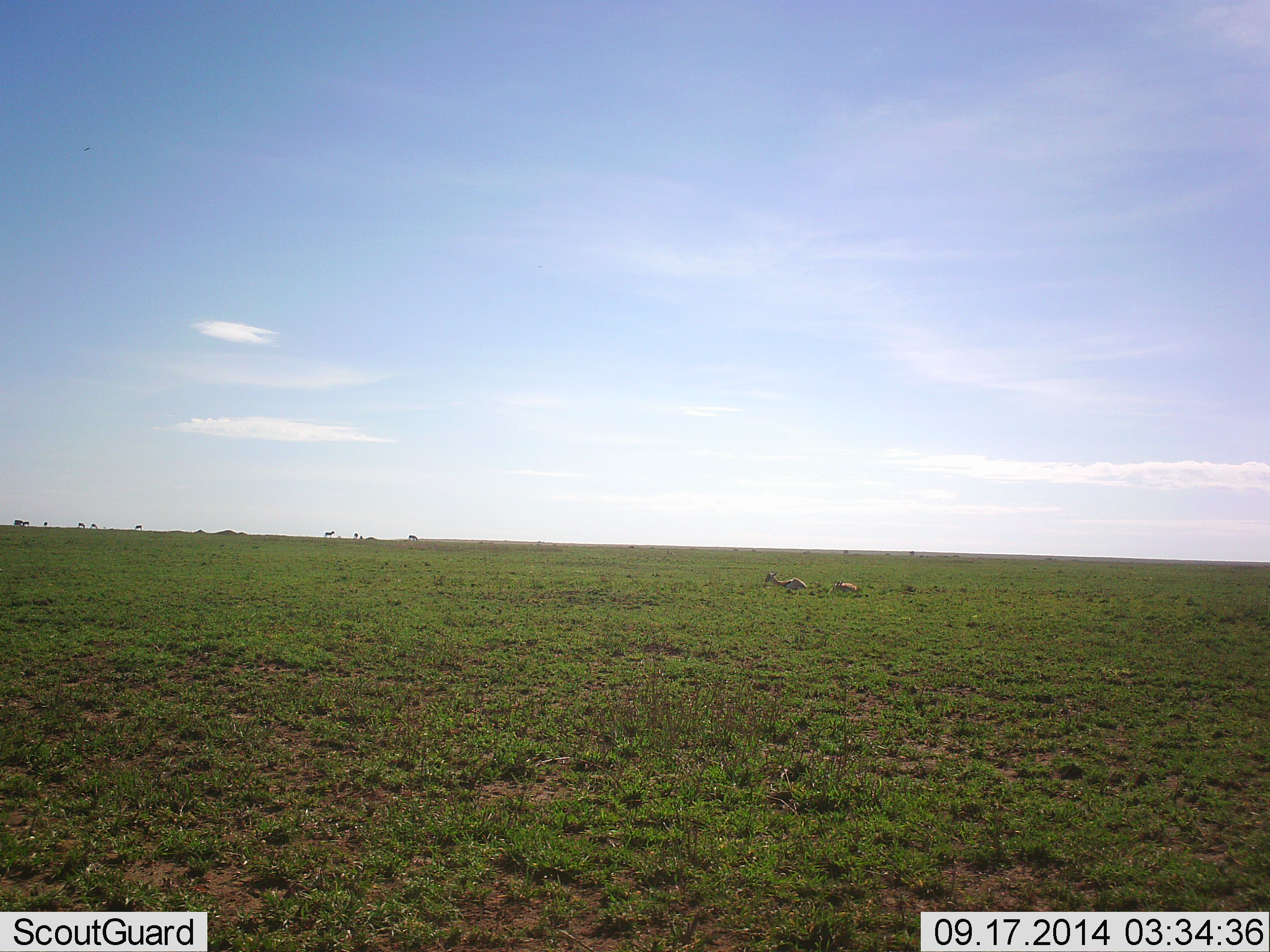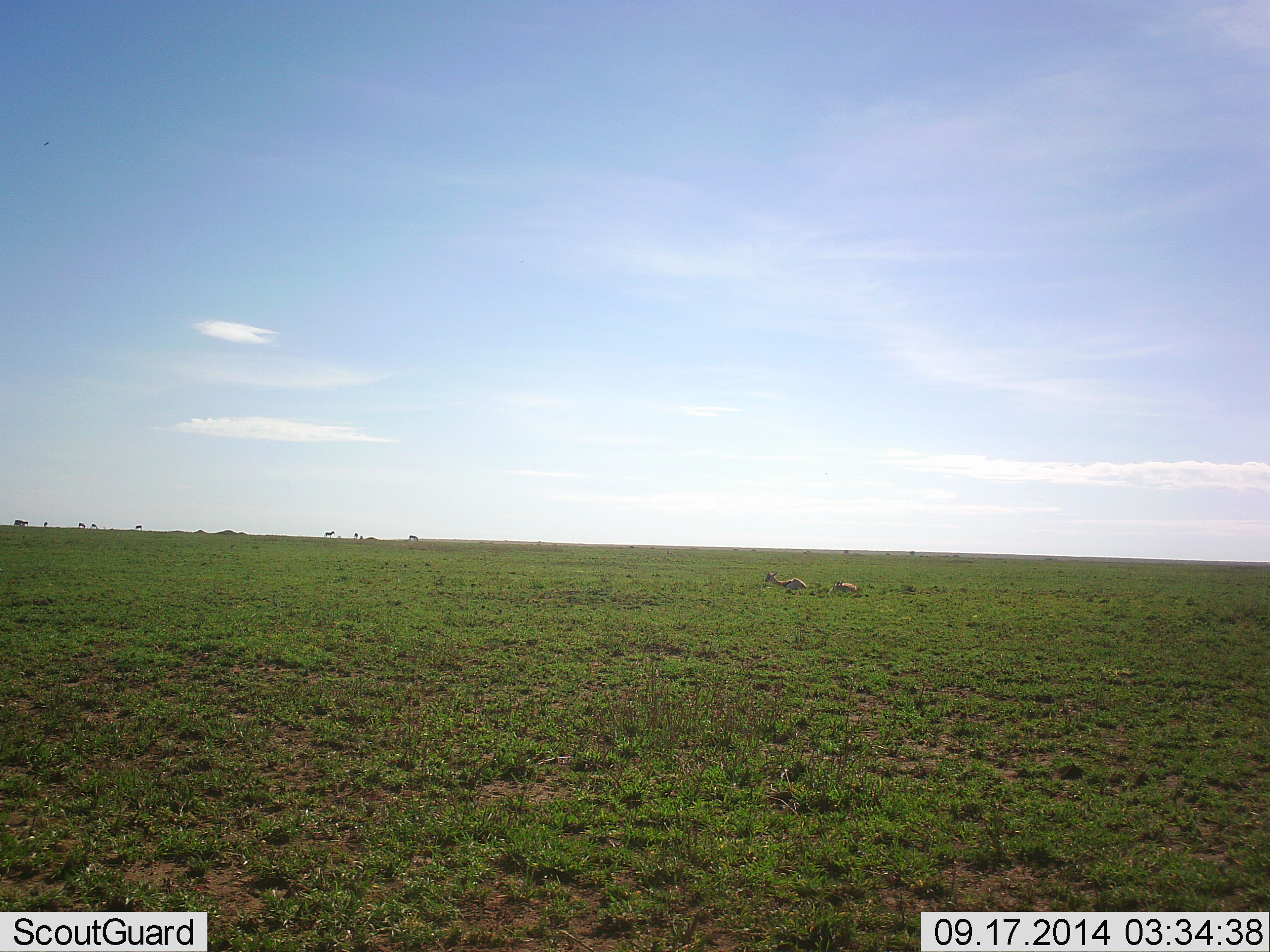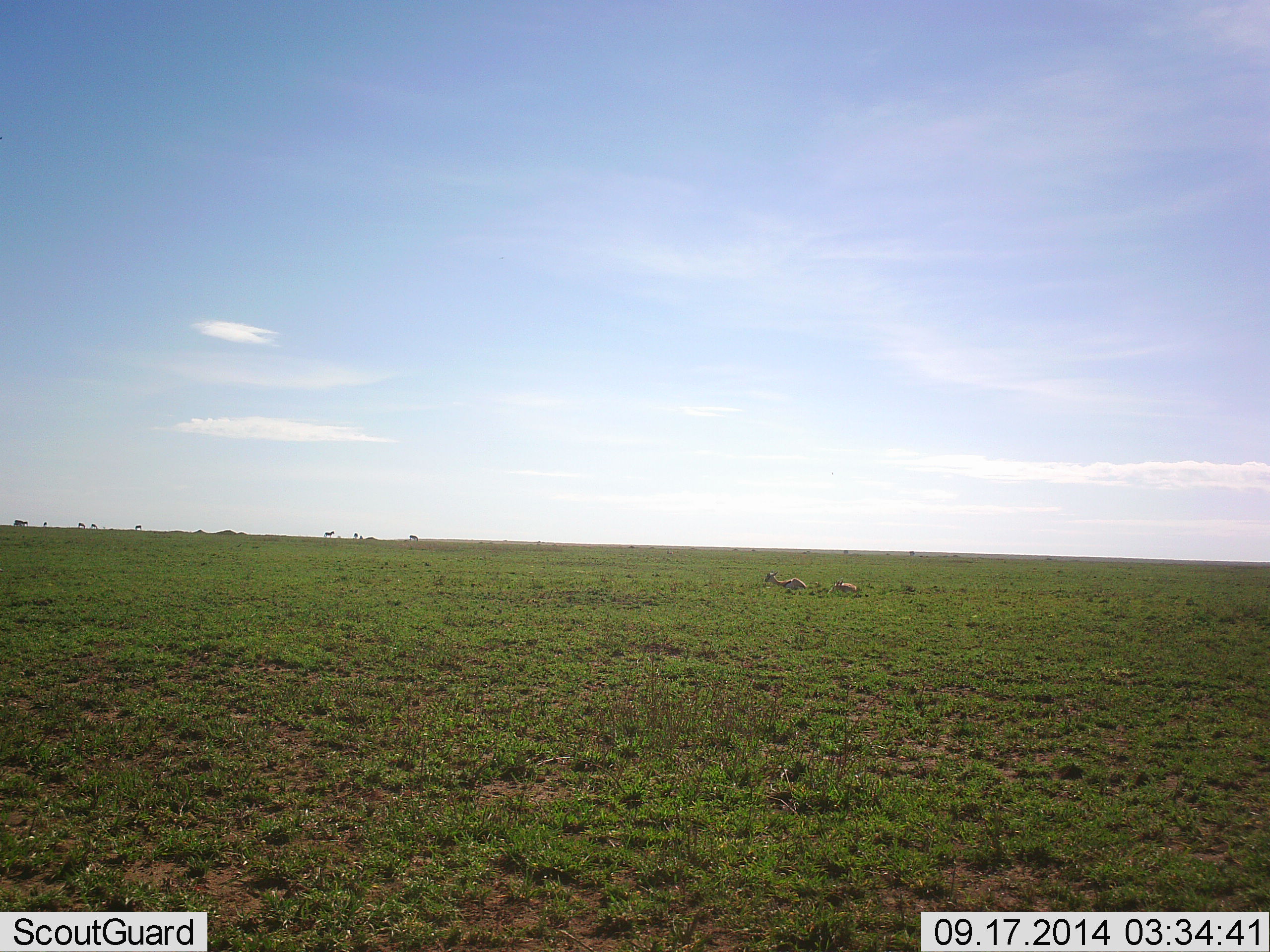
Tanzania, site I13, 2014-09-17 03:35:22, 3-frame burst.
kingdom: Animalia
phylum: Chordata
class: Mammalia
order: Artiodactyla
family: Bovidae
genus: Eudorcas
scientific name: Eudorcas thomsonii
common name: thomson's gazelle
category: gazellethomsons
Gazellethomsons (thomson's gazelle) (Eudorcas thomsonii), count 2. Behavior (volunteer vote fractions): standing 9%, resting 82%, moving 0%, interacting 0%. Young present (vote fraction): 0%. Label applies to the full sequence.